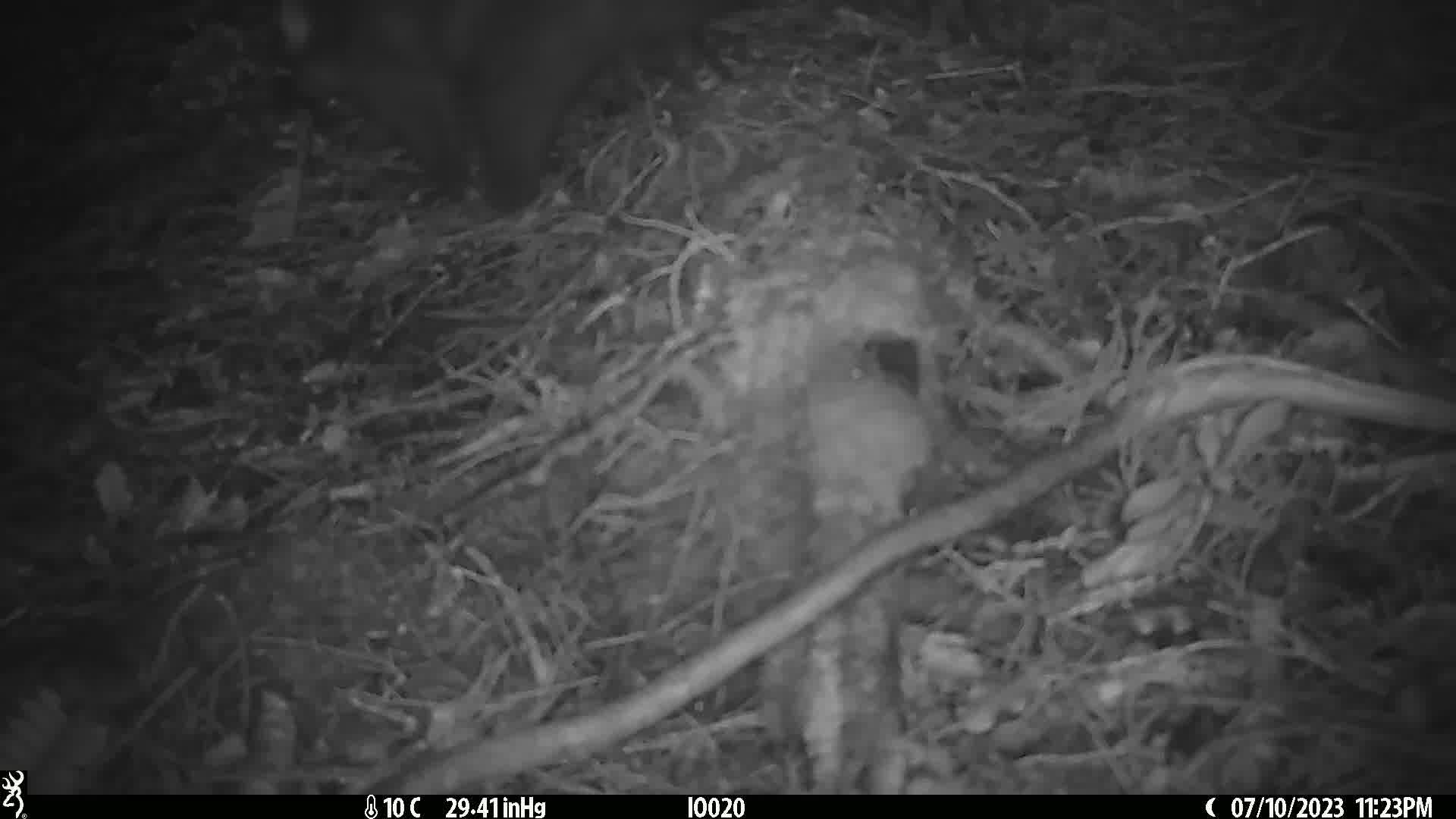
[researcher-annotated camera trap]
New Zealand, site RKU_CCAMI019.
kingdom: Animalia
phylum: Chordata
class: Mammalia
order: Diprotodontia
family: Phalangeridae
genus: Trichosurus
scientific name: Trichosurus vulpecula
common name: common brushtail possum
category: possum